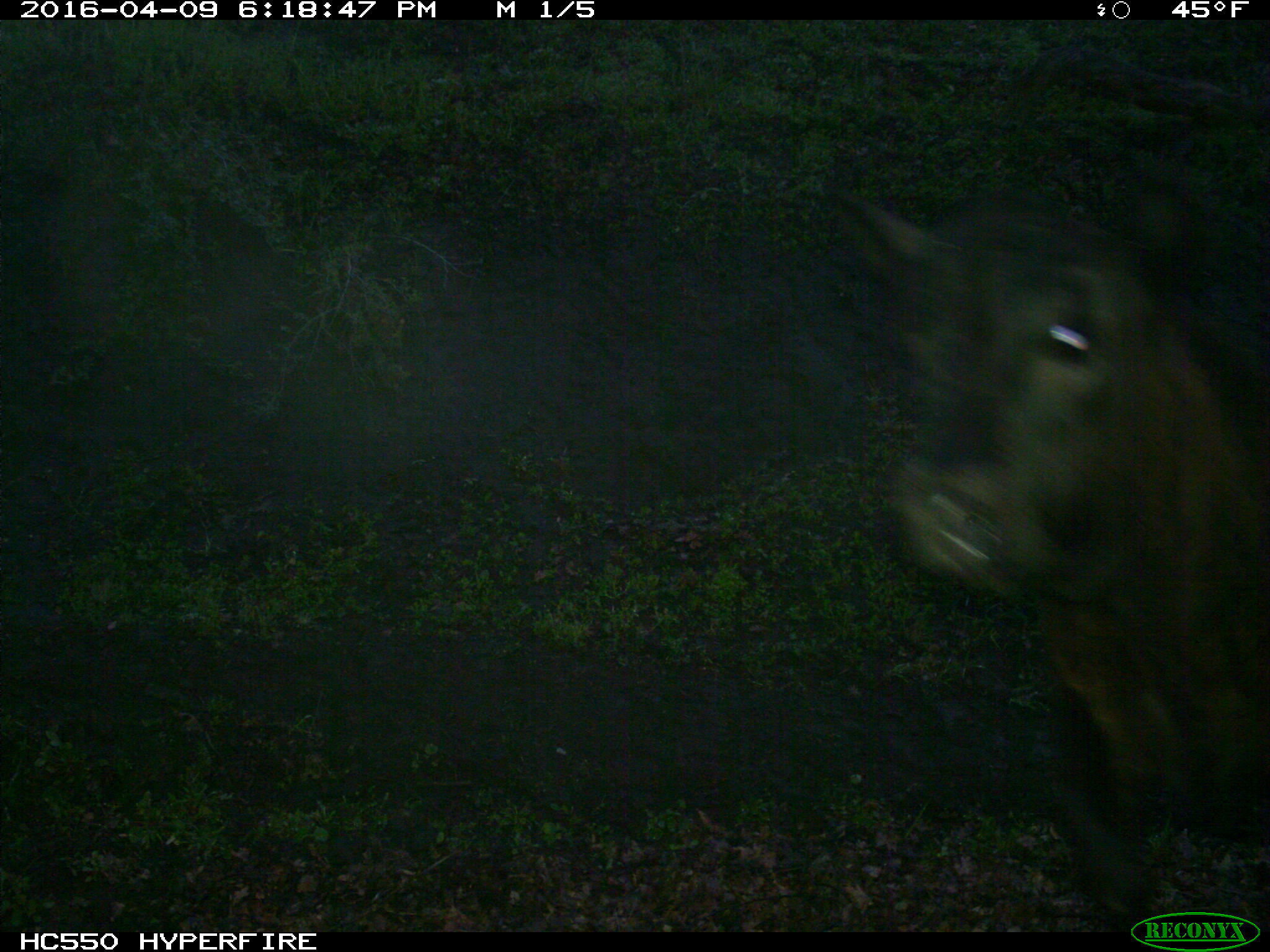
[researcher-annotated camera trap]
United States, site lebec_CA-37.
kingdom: Animalia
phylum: Chordata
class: Mammalia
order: Artiodactyla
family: Bovidae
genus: Bos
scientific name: Bos taurus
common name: domestic cow